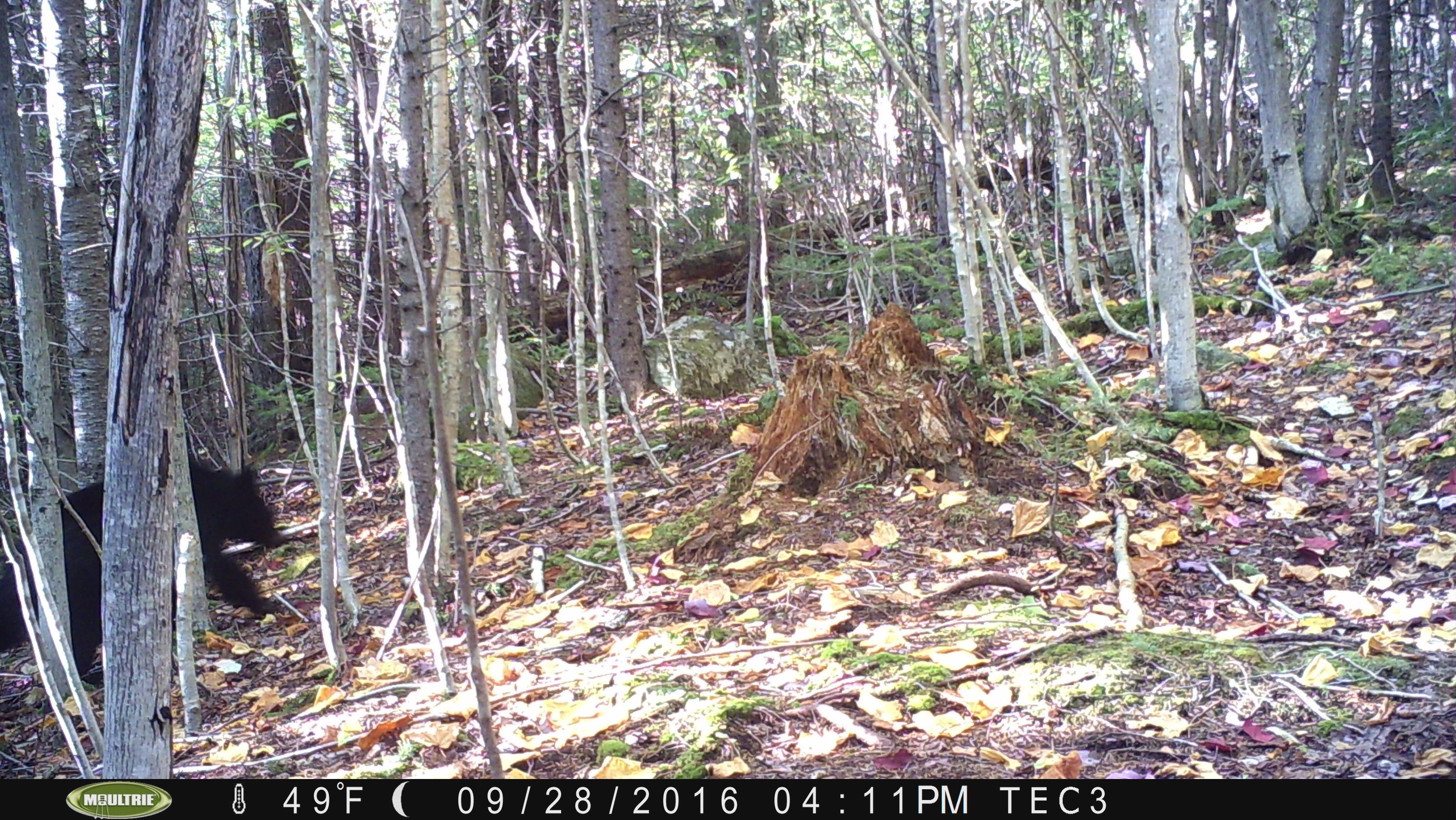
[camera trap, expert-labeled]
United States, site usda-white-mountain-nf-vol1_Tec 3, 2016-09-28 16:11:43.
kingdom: Animalia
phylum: Chordata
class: Mammalia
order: Carnivora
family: Ursidae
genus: Ursus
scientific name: Ursus americanus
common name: black bear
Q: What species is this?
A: Black bear (Ursus americanus).